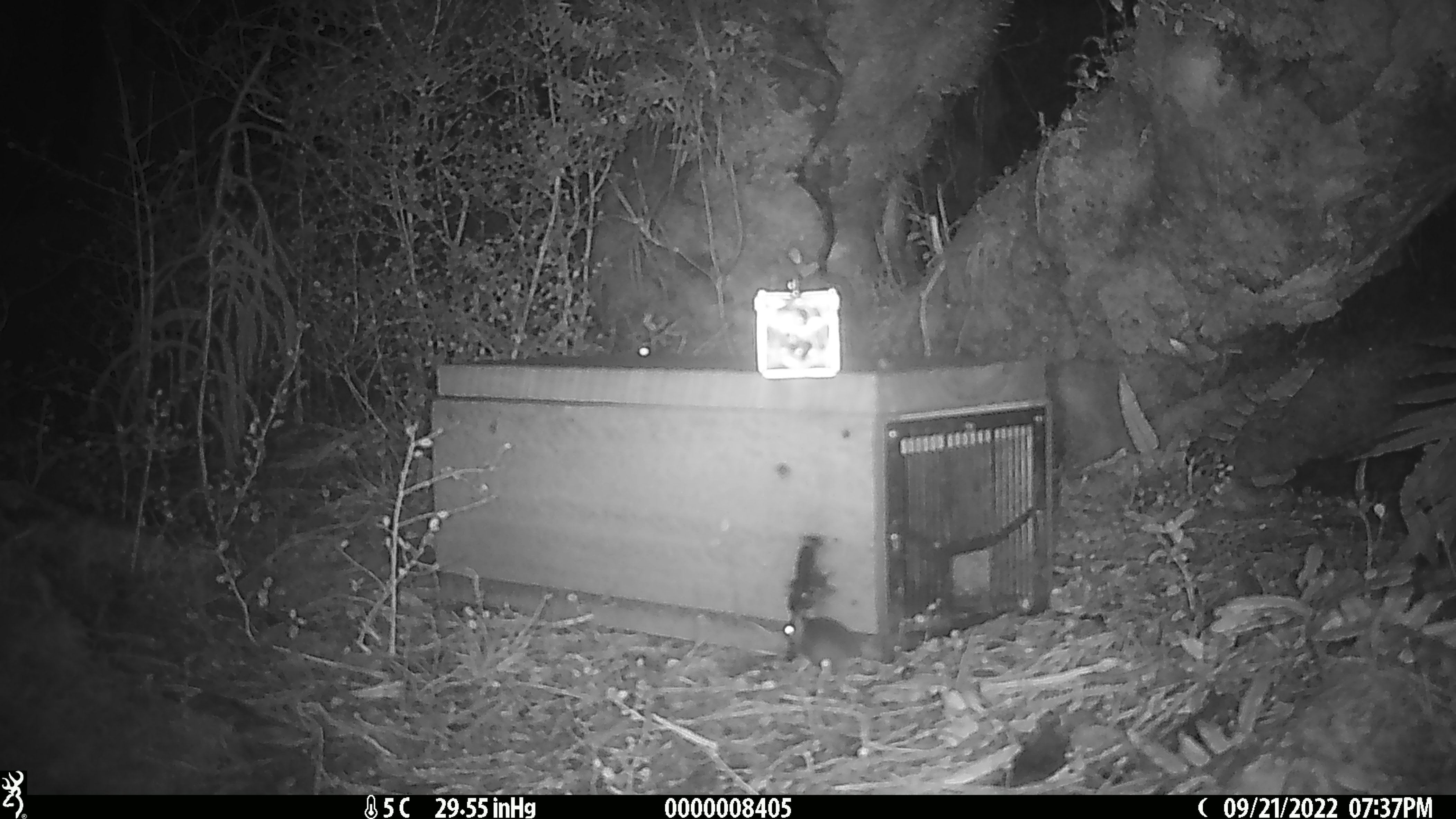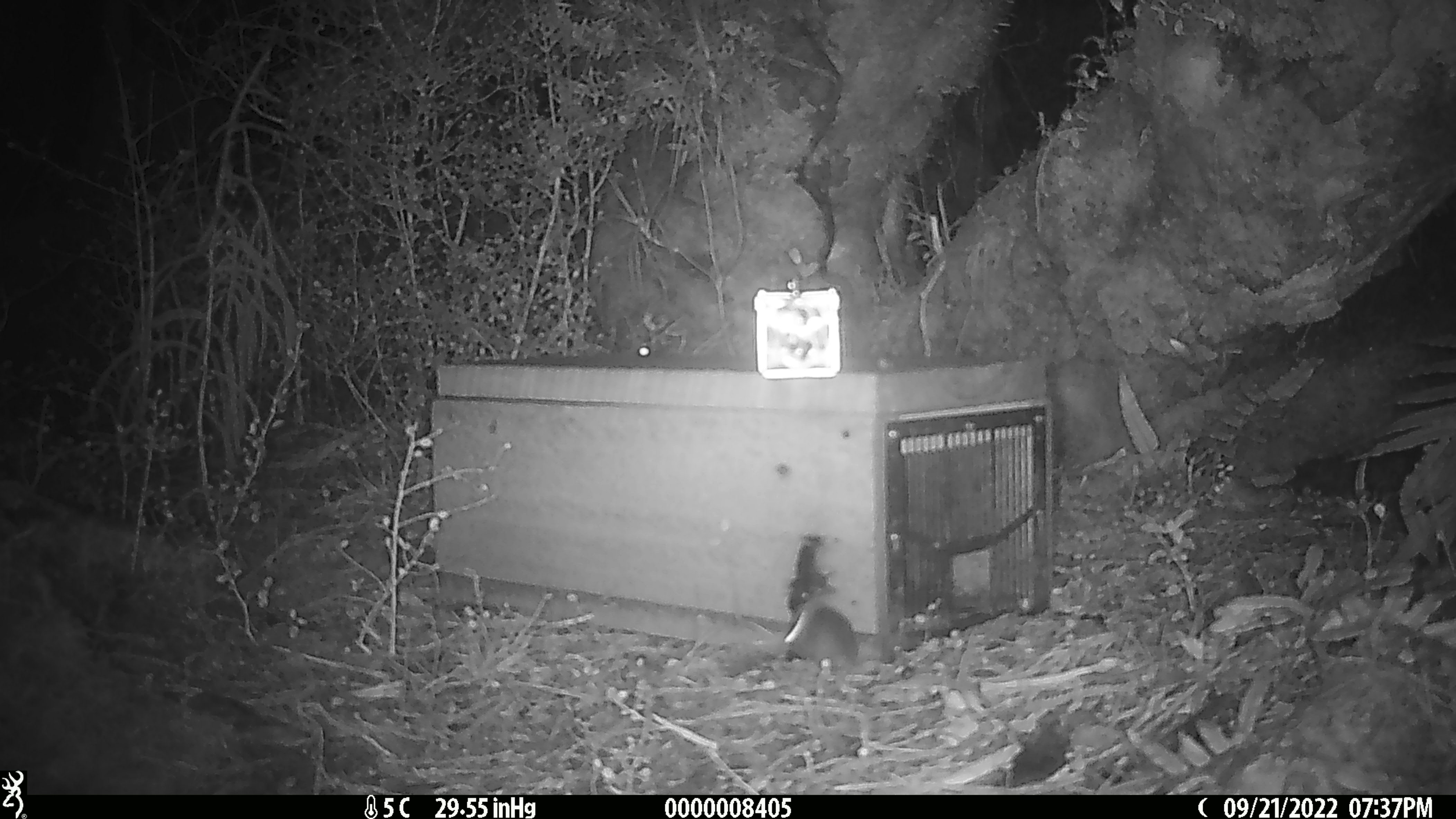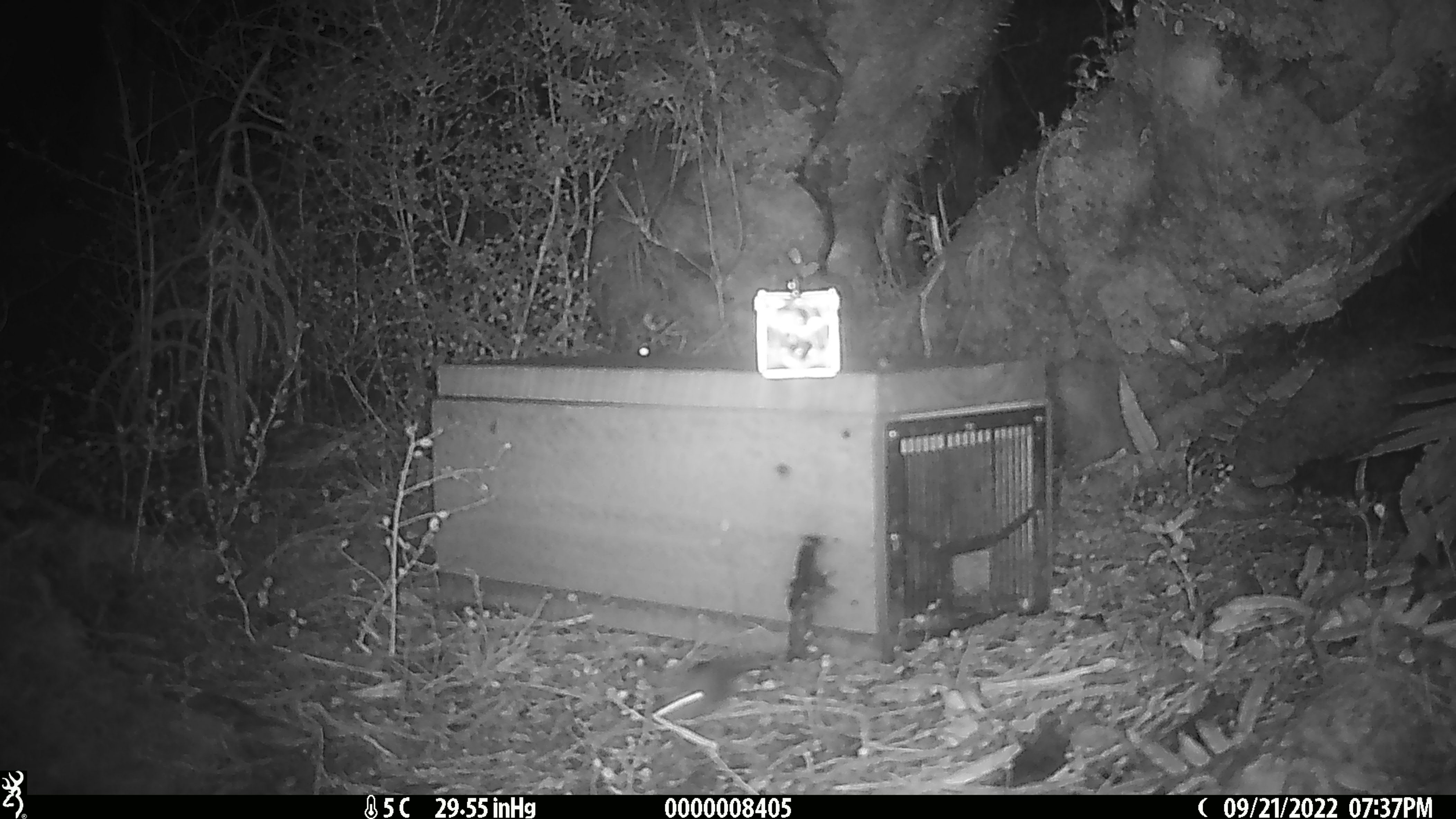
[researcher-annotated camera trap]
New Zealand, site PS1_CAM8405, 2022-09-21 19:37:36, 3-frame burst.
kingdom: Animalia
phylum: Chordata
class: Mammalia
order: Rodentia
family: Muridae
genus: Mus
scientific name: Mus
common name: mouse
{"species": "mouse (Mus)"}